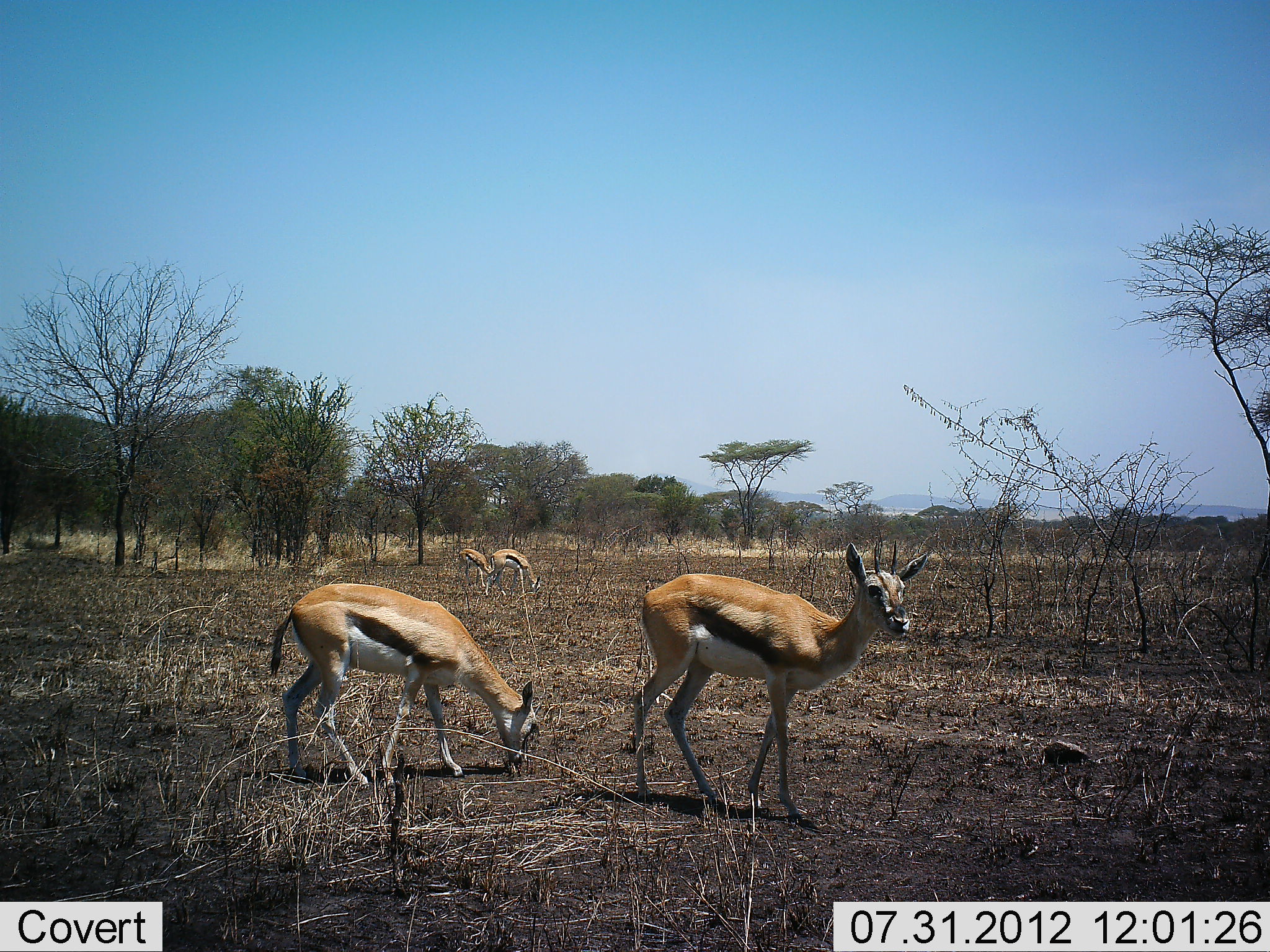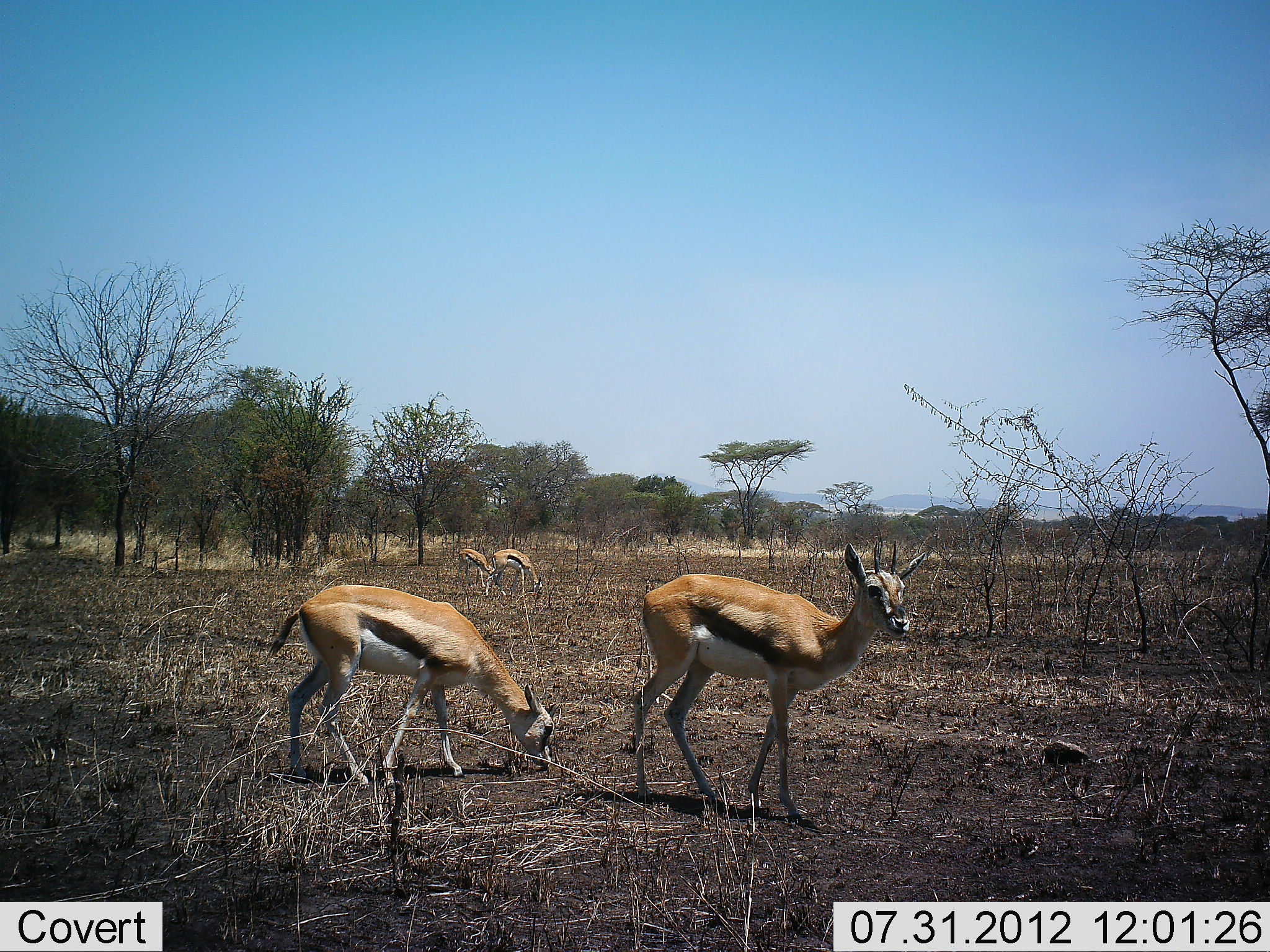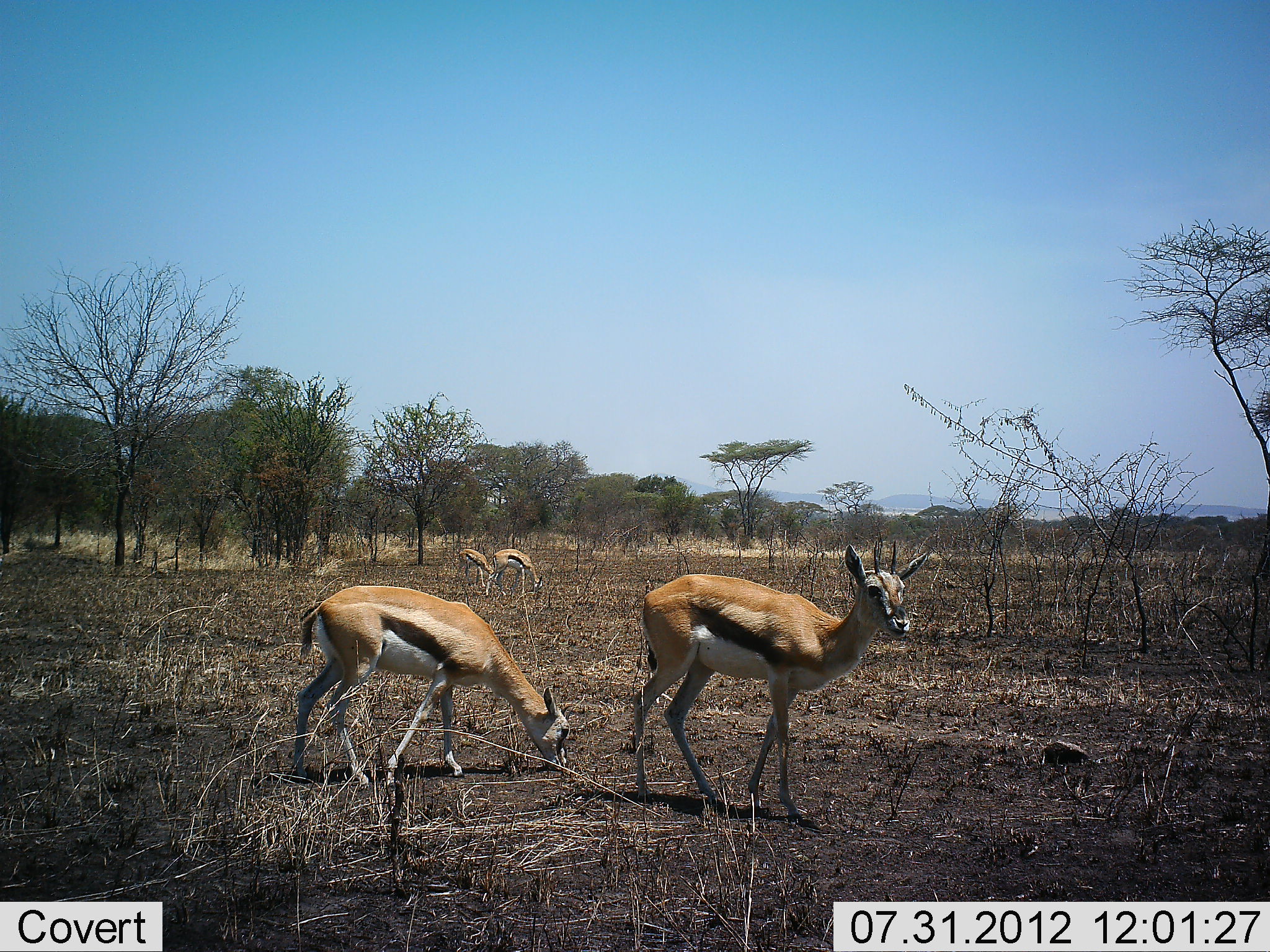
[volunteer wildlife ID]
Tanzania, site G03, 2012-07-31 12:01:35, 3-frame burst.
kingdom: Animalia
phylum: Chordata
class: Mammalia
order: Artiodactyla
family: Bovidae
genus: Eudorcas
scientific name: Eudorcas thomsonii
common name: thomson's gazelle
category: gazellethomsons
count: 4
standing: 100%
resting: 0%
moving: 10%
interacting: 0%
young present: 0%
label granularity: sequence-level